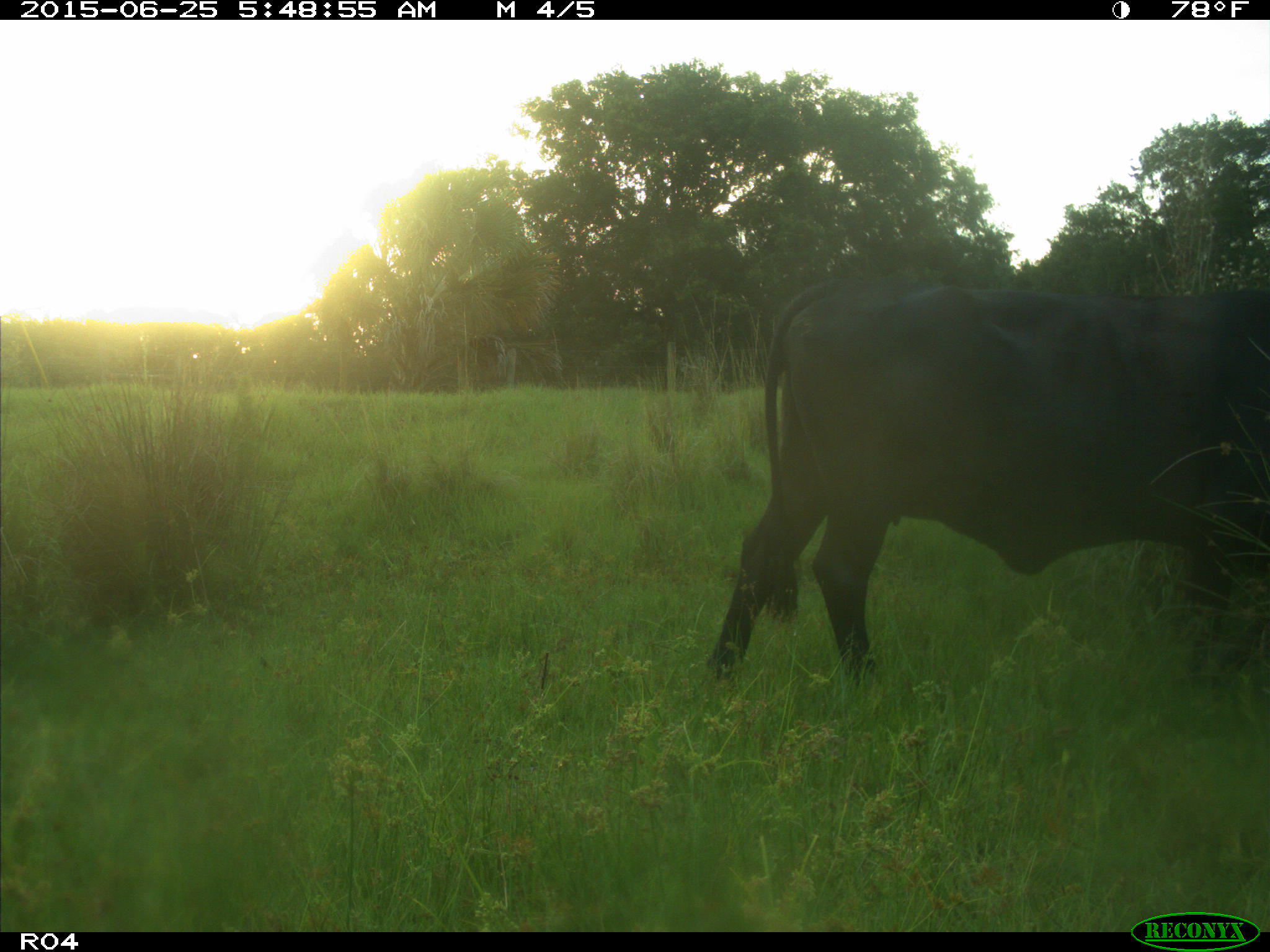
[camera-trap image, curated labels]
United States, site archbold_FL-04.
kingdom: Animalia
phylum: Chordata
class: Mammalia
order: Artiodactyla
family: Bovidae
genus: Bos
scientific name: Bos taurus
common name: domestic cow